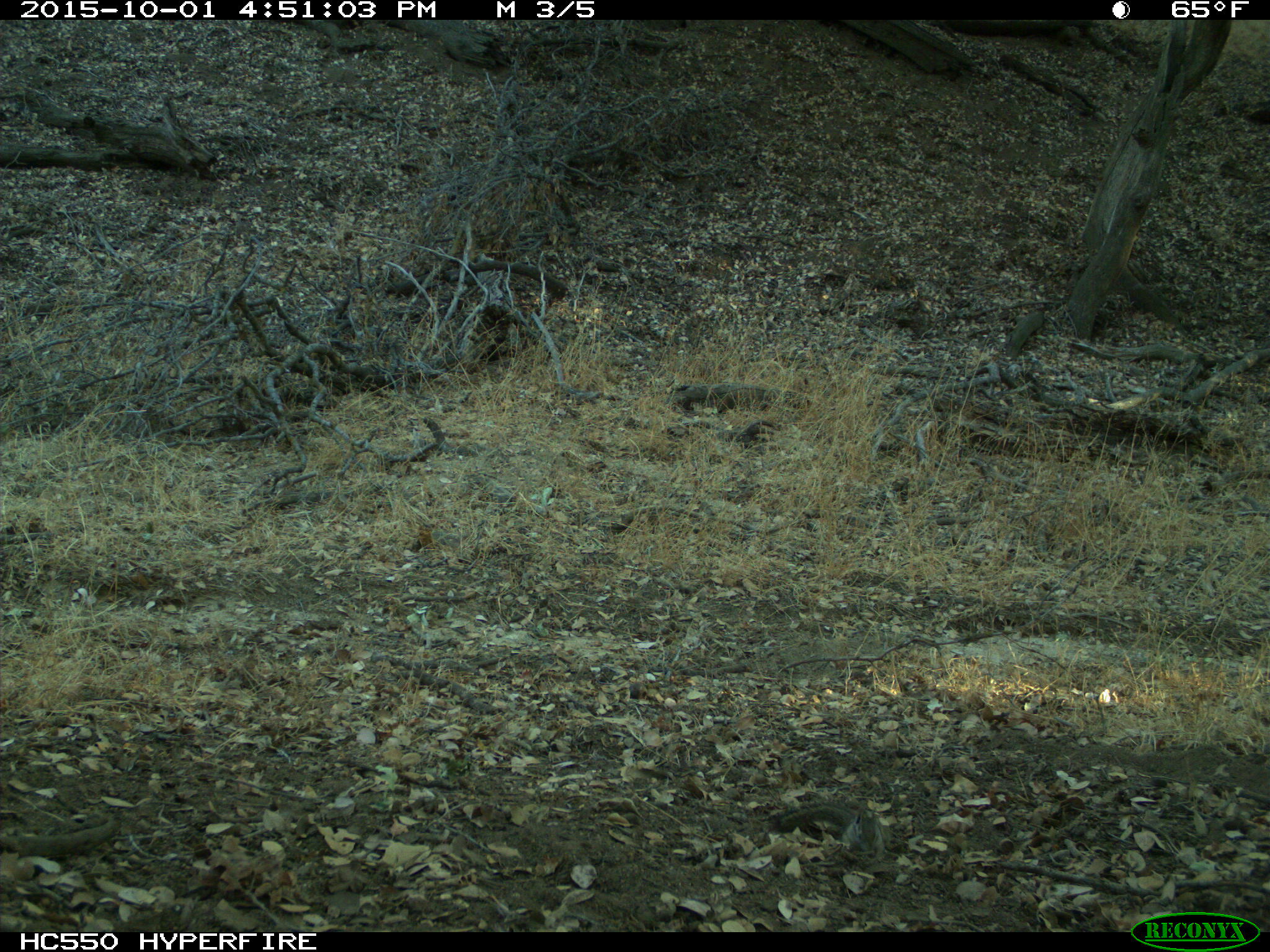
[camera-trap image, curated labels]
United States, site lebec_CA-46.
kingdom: Animalia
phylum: Chordata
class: Mammalia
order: Rodentia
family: Sciuridae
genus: Tamias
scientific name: Tamias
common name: chipmunk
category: unidentified chipmunk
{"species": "unidentified chipmunk (chipmunk) (Tamias)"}